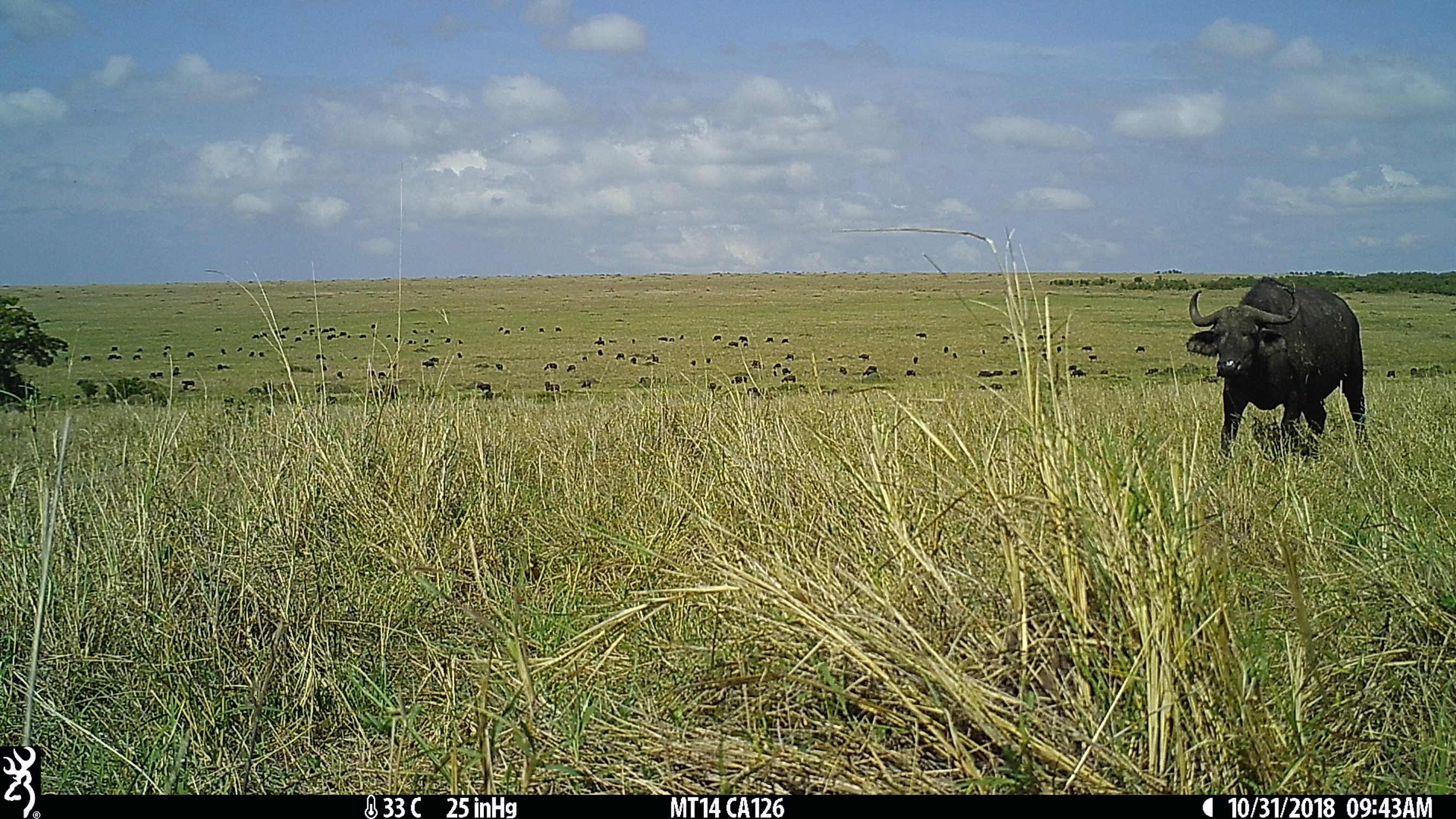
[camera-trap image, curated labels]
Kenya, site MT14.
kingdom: Animalia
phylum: Chordata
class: Mammalia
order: Artiodactyla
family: Bovidae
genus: Syncerus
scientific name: Syncerus caffer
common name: buffalo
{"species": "buffalo (Syncerus caffer)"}